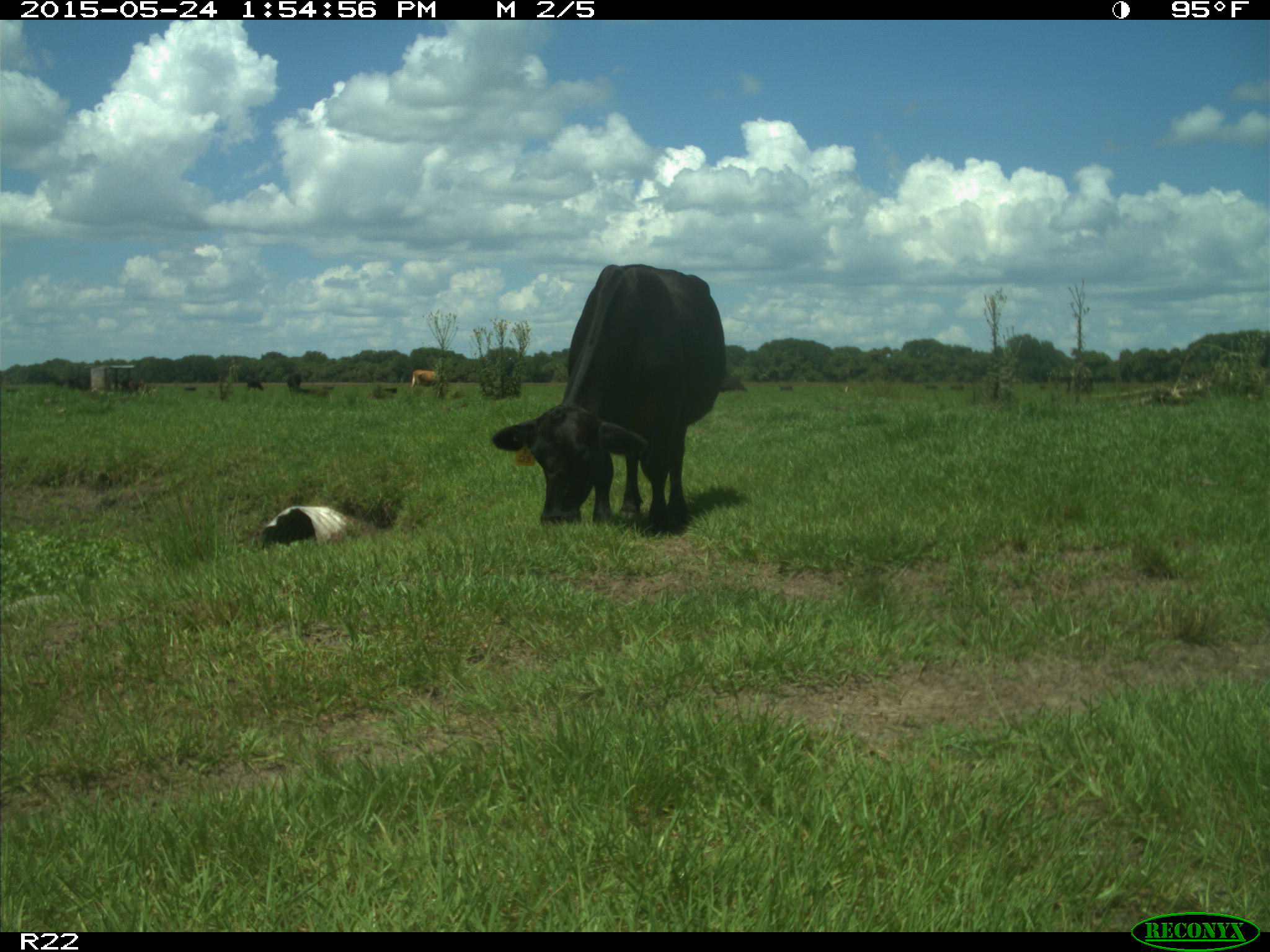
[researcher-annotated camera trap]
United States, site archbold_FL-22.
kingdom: Animalia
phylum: Chordata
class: Mammalia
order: Artiodactyla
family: Bovidae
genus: Bos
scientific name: Bos taurus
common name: domestic cow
Bos taurus (domestic cow).